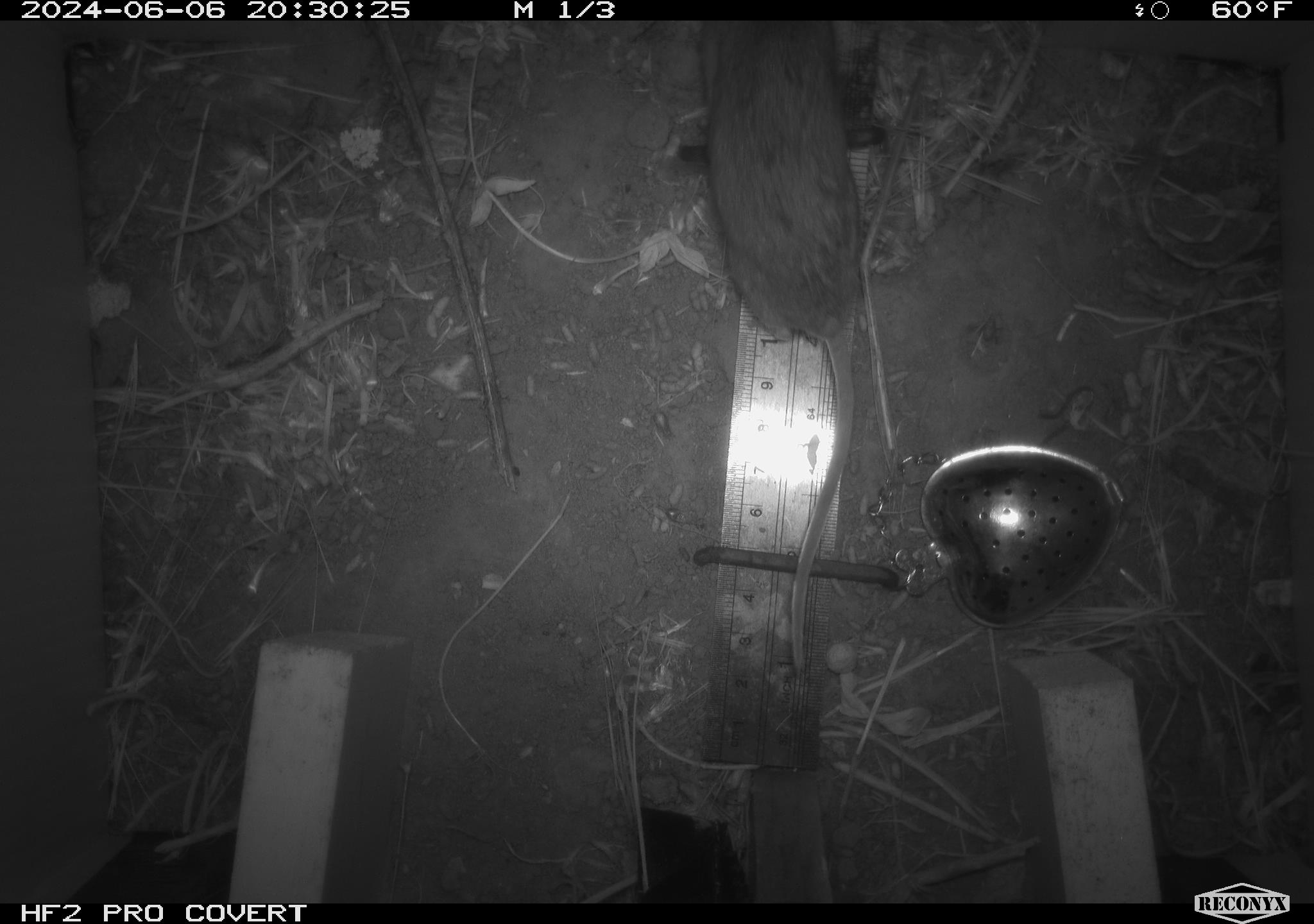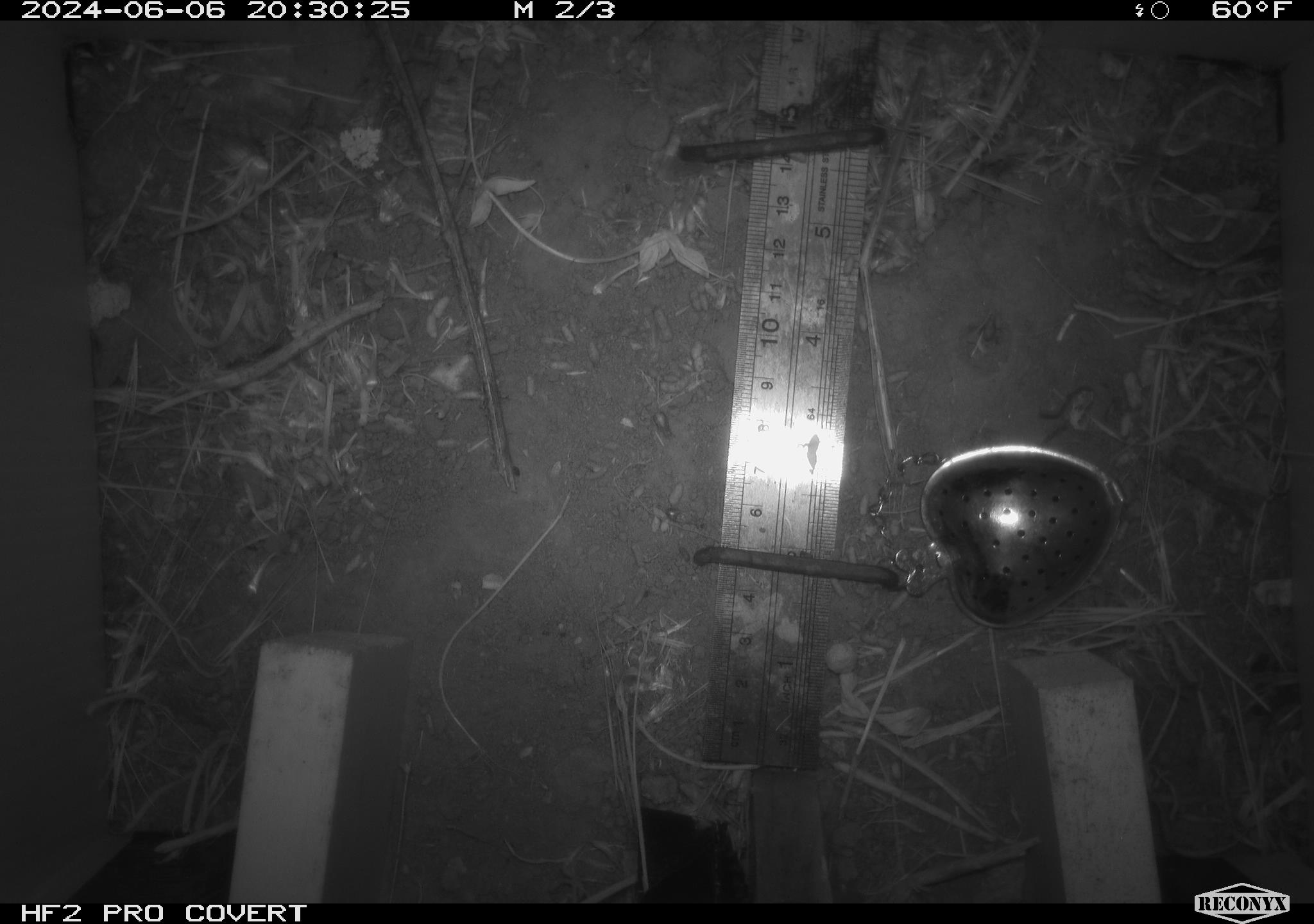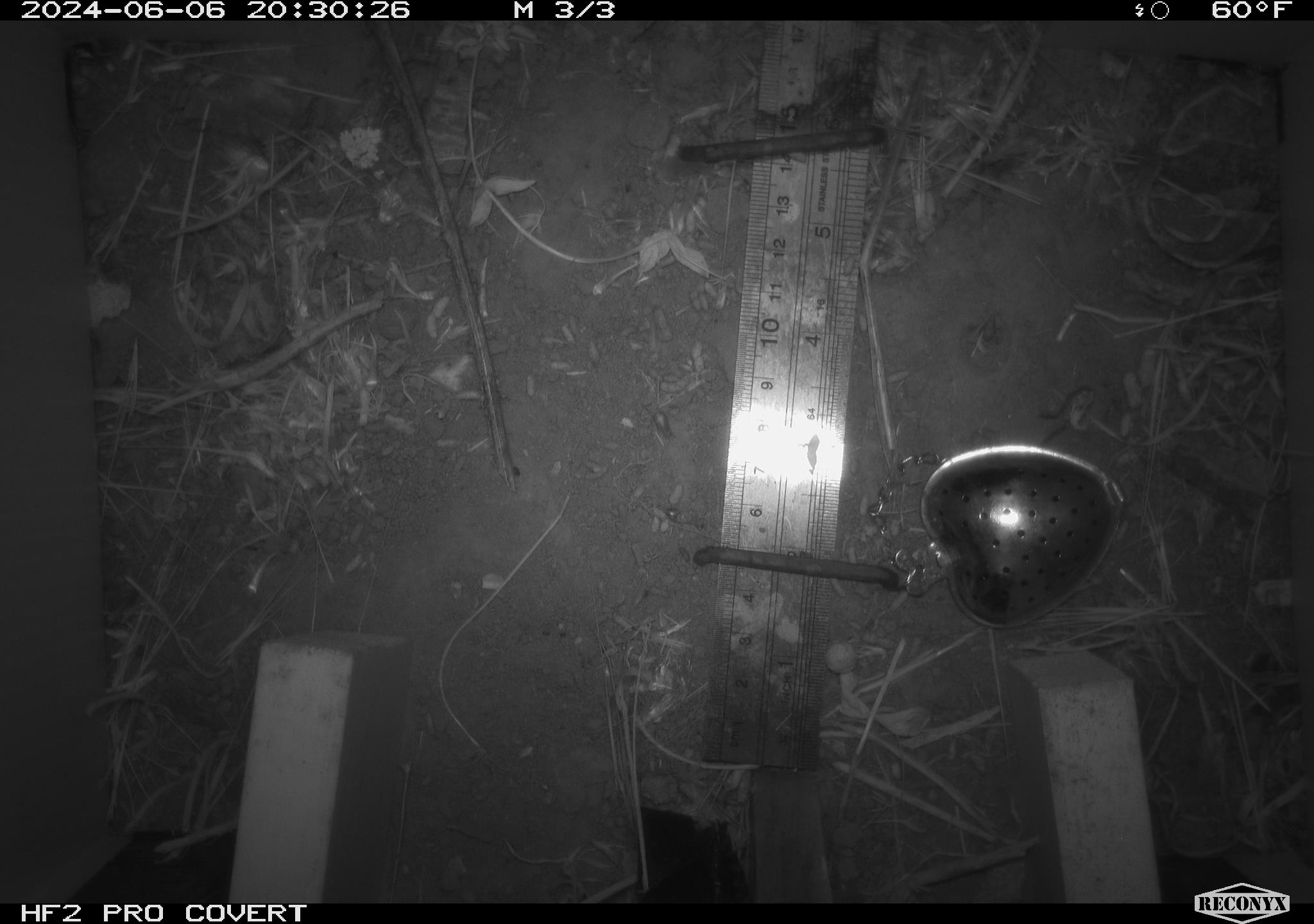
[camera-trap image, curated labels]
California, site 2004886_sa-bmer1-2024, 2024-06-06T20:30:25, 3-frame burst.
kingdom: Animalia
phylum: Chordata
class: Mammalia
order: Rodentia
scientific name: Rodentia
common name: mouse species